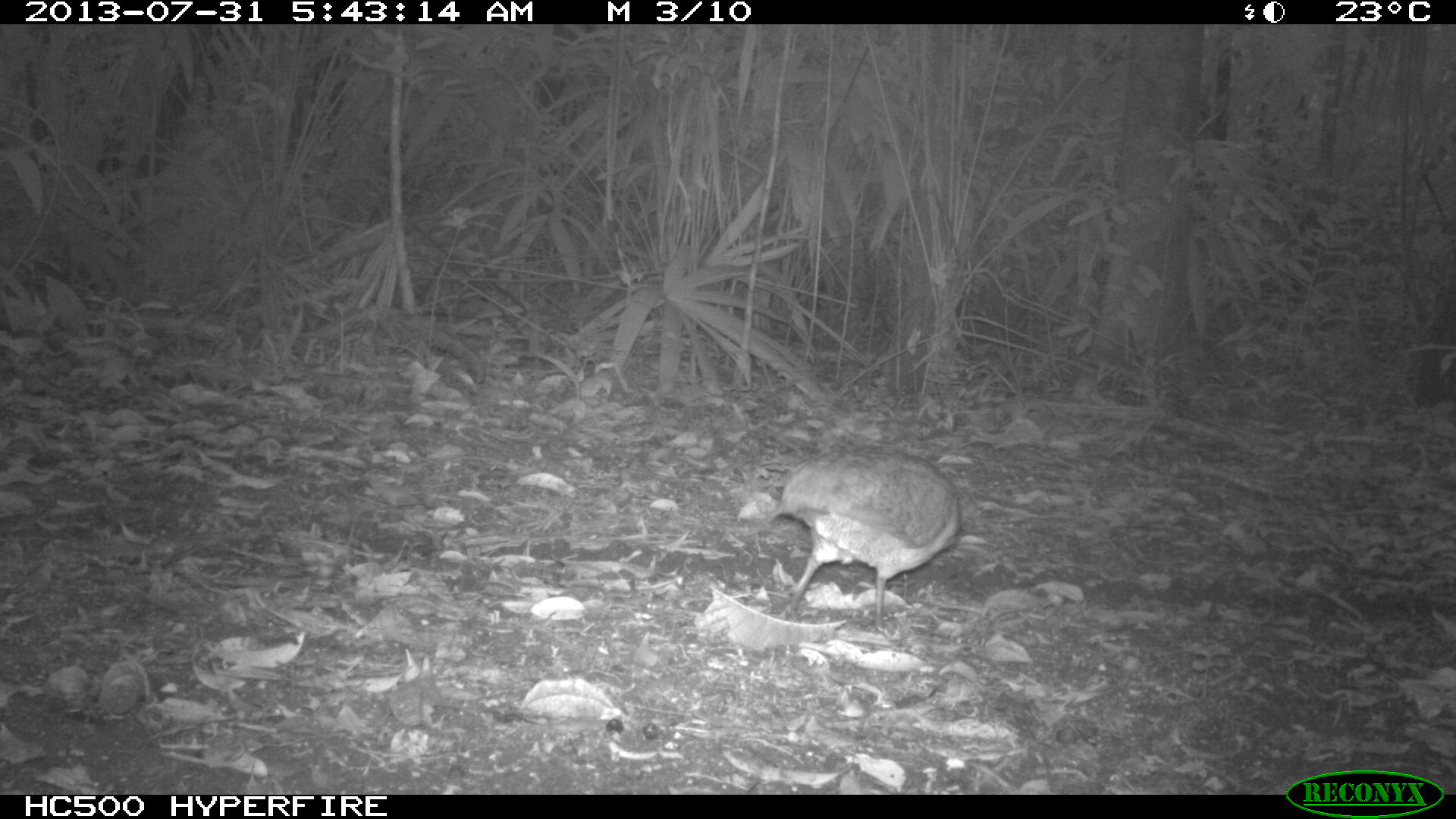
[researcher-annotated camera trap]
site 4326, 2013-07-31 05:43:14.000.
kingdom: Animalia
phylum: Chordata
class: Aves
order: Tinamiformes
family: Tinamidae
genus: Tinamus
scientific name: Tinamus major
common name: great tinamou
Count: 1.